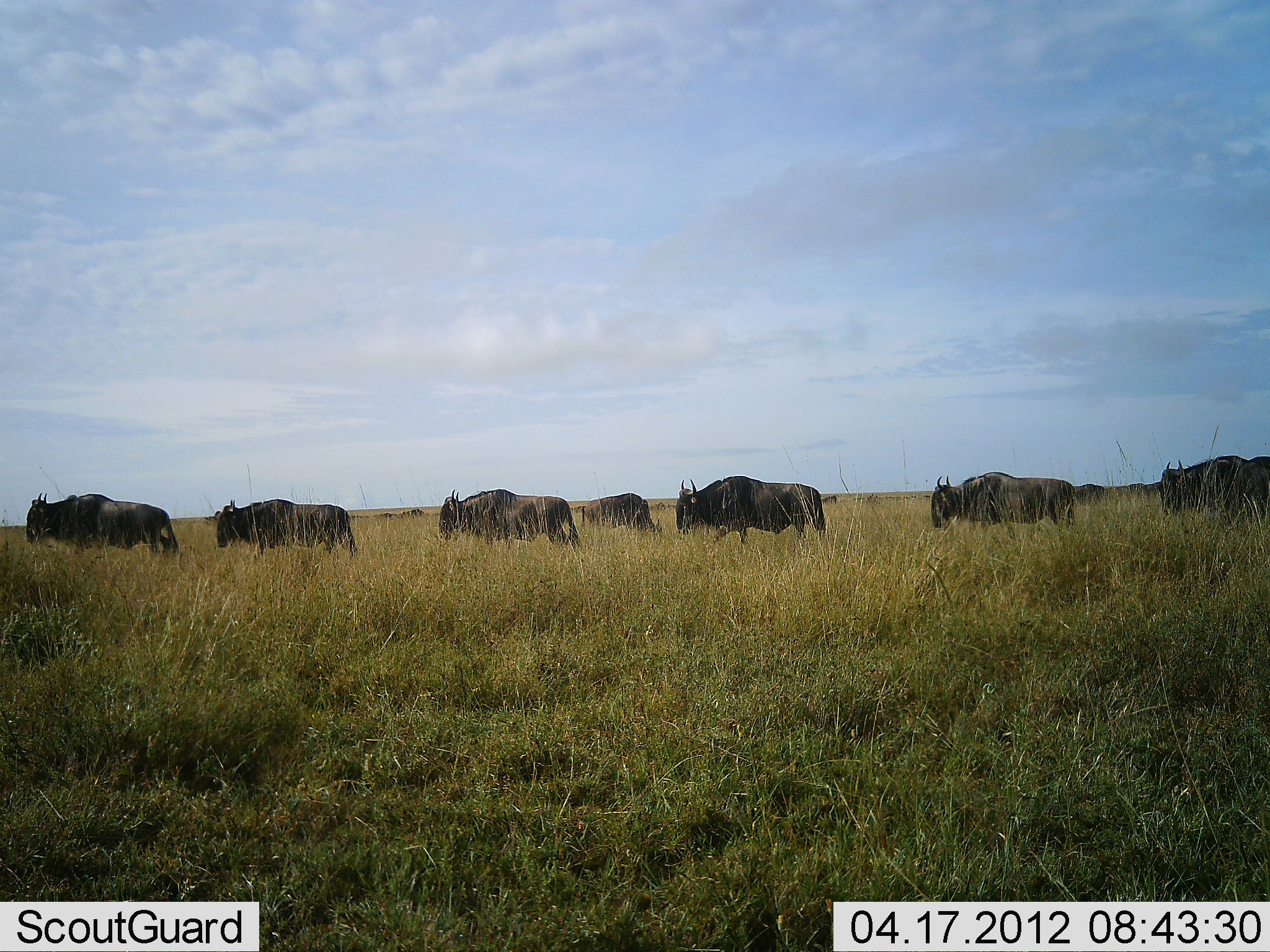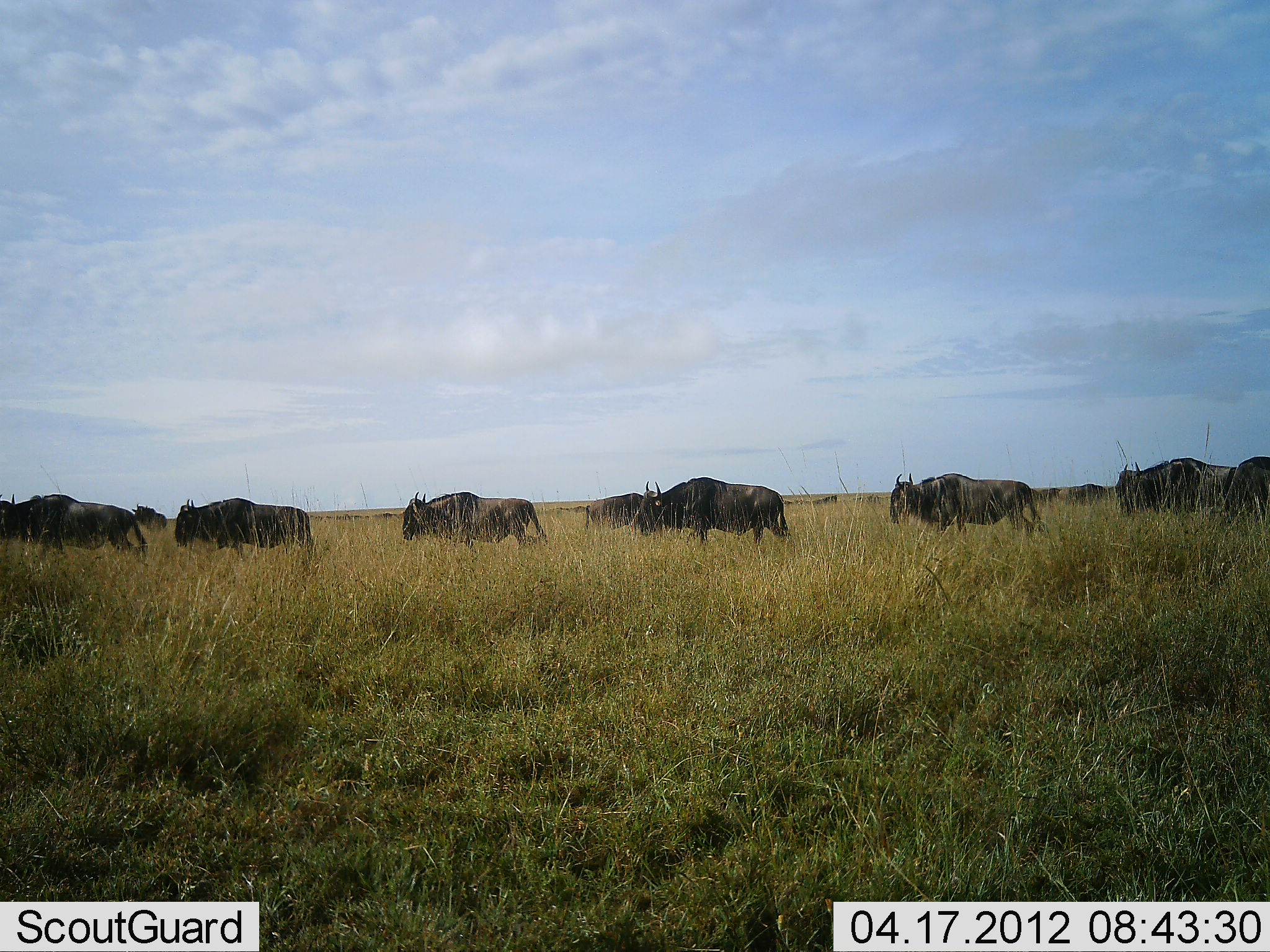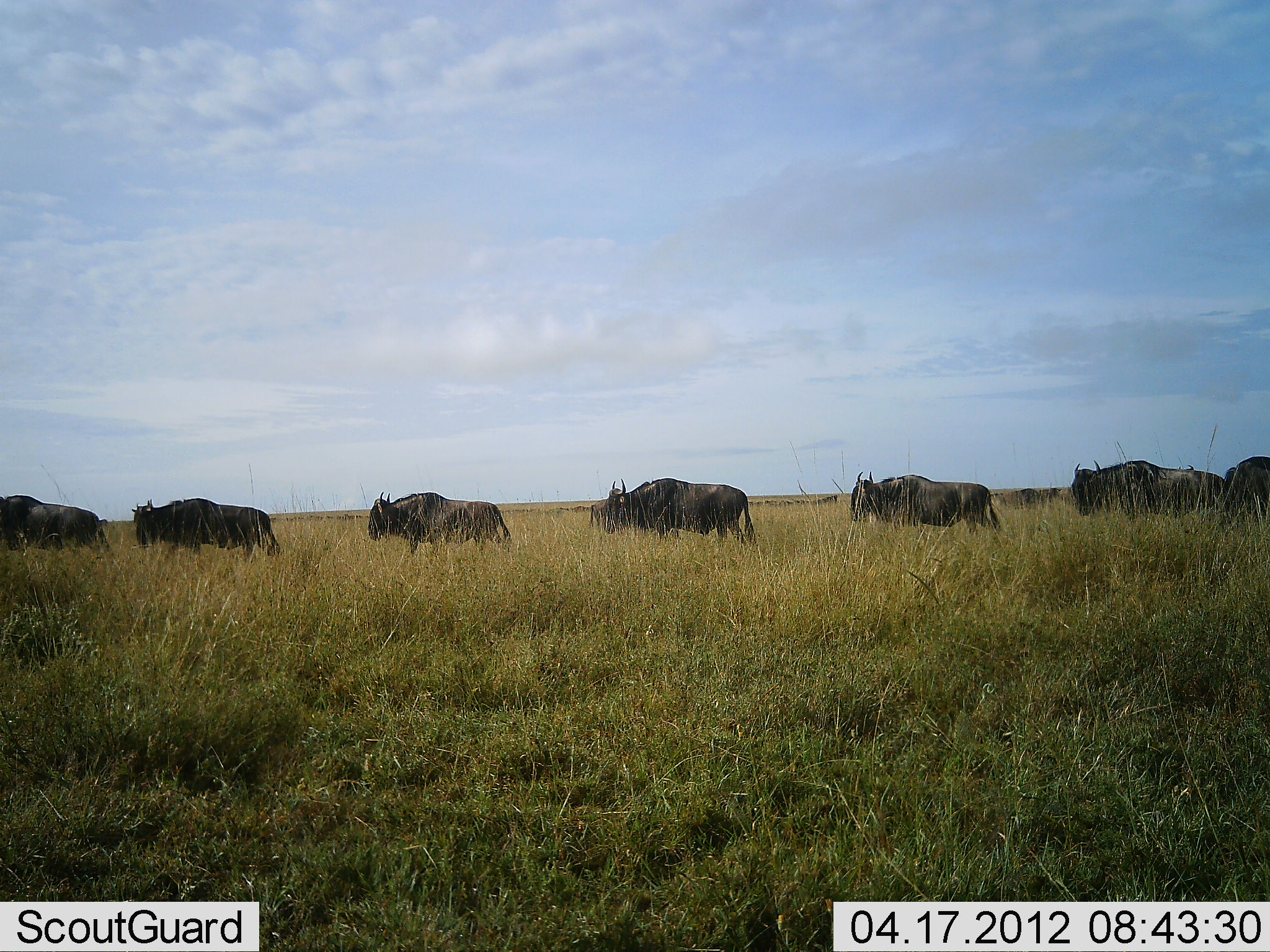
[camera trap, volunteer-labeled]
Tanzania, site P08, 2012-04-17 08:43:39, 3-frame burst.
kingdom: Animalia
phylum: Chordata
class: Mammalia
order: Artiodactyla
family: Bovidae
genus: Connochaetes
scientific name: Connochaetes taurinus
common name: blue wildebeest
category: wildebeest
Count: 11-50.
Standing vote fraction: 10%.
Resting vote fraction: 0%.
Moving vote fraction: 100%.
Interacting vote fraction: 0%.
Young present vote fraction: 0%.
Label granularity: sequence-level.